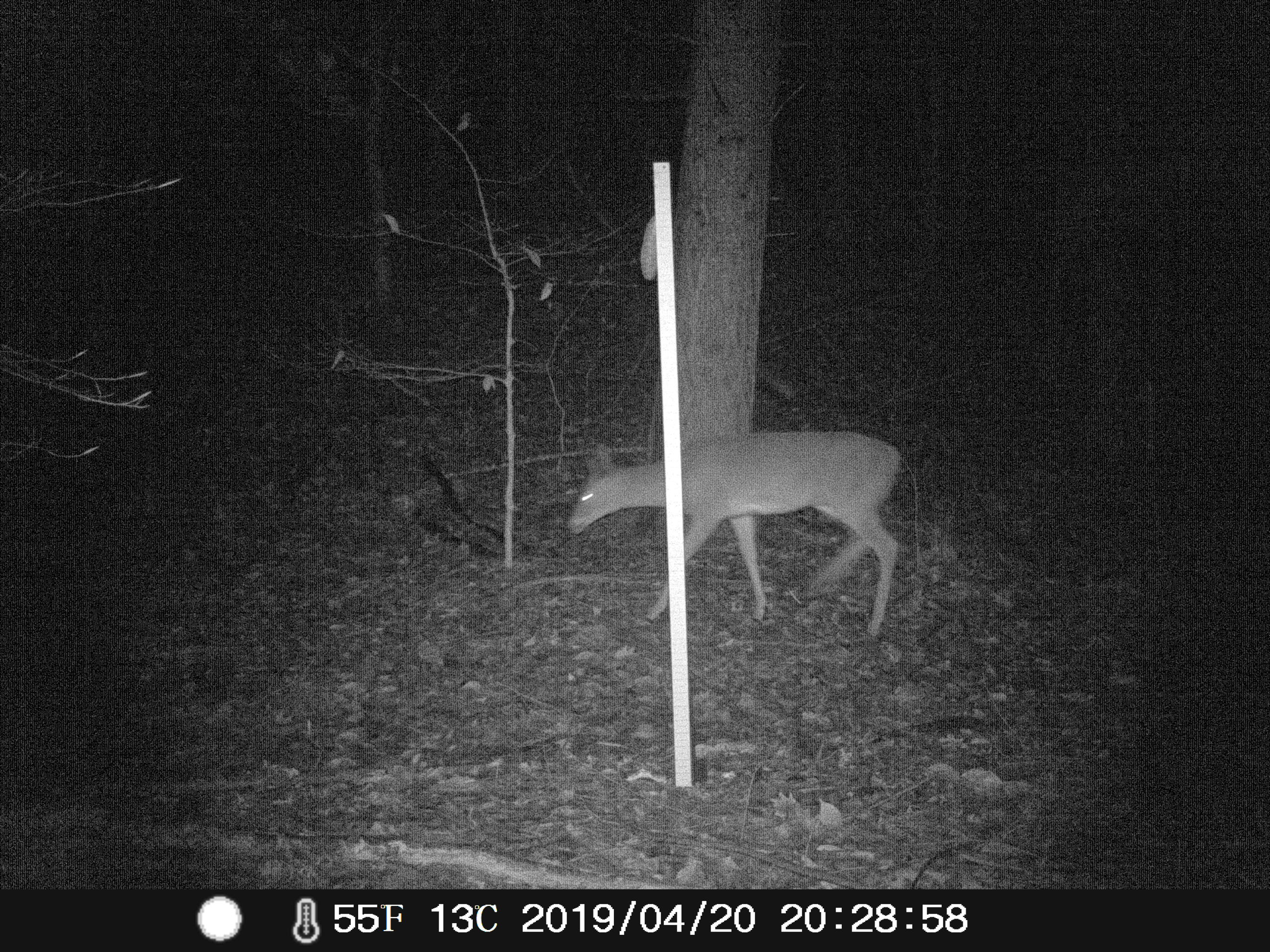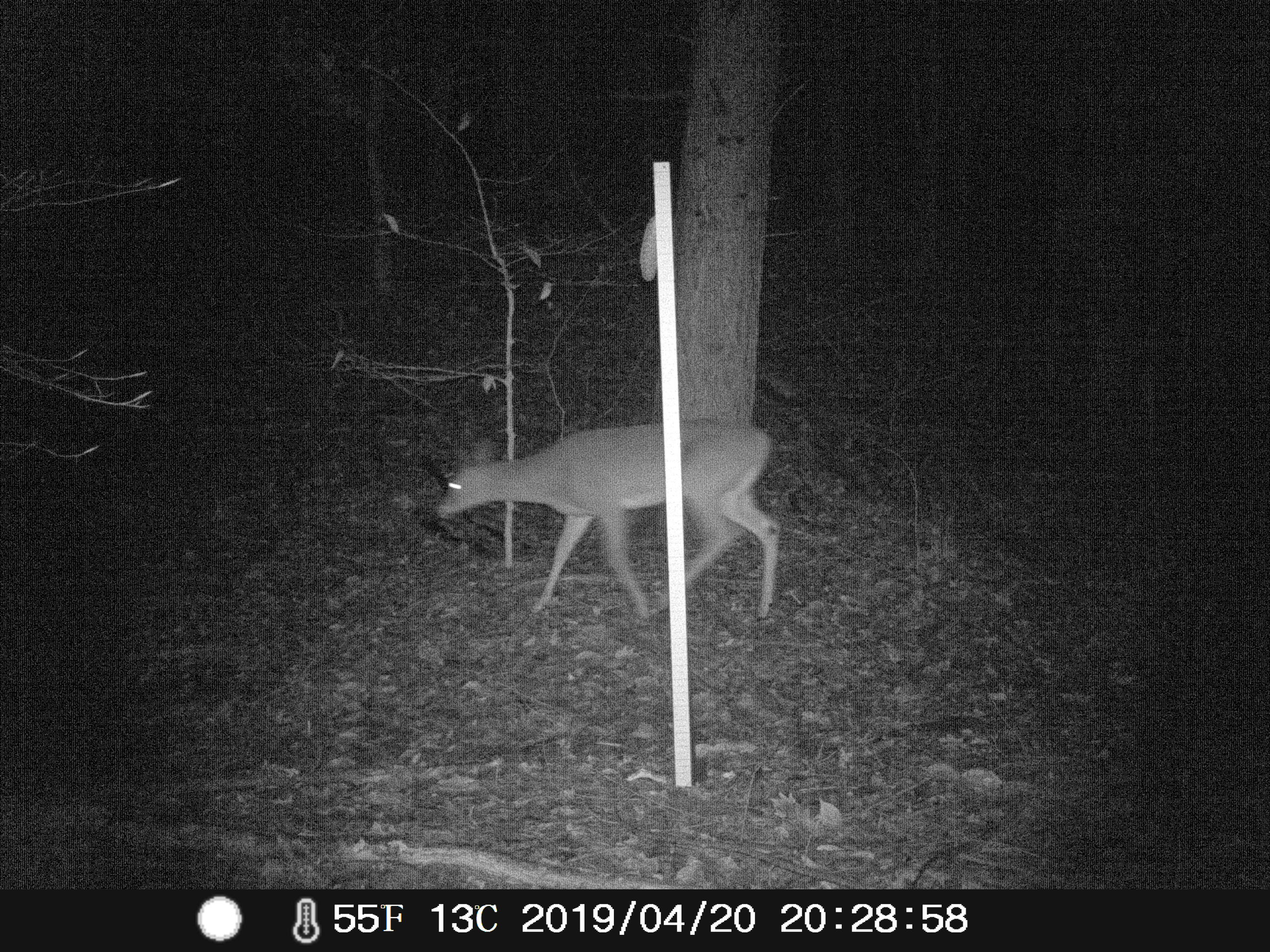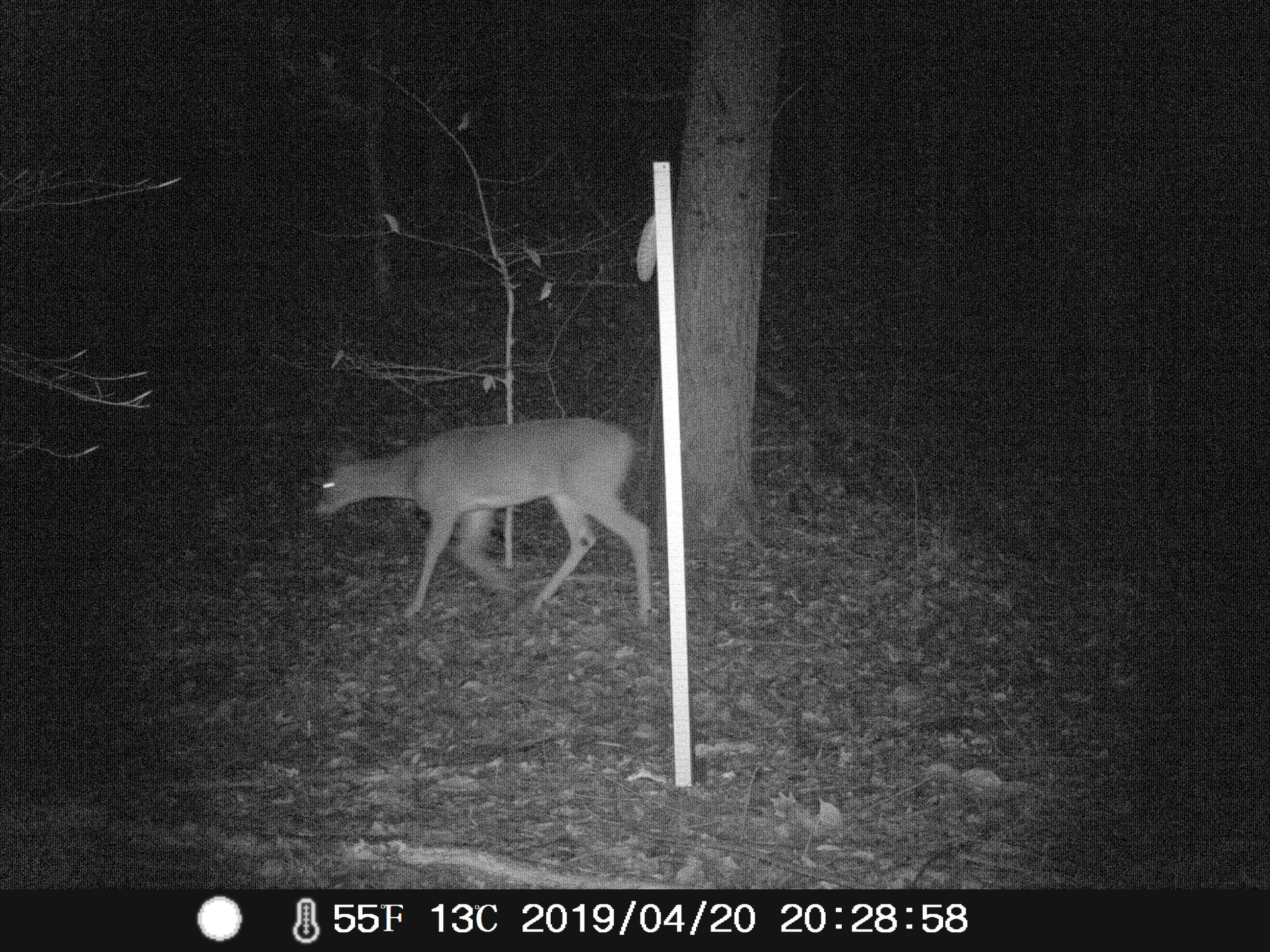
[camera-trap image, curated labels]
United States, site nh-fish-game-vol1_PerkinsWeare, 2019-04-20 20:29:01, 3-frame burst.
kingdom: Animalia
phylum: Chordata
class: Mammalia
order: Artiodactyla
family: Cervidae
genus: Odocoileus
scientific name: Odocoileus virginianus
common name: white-tailed deer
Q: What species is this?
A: White-tailed deer (Odocoileus virginianus).